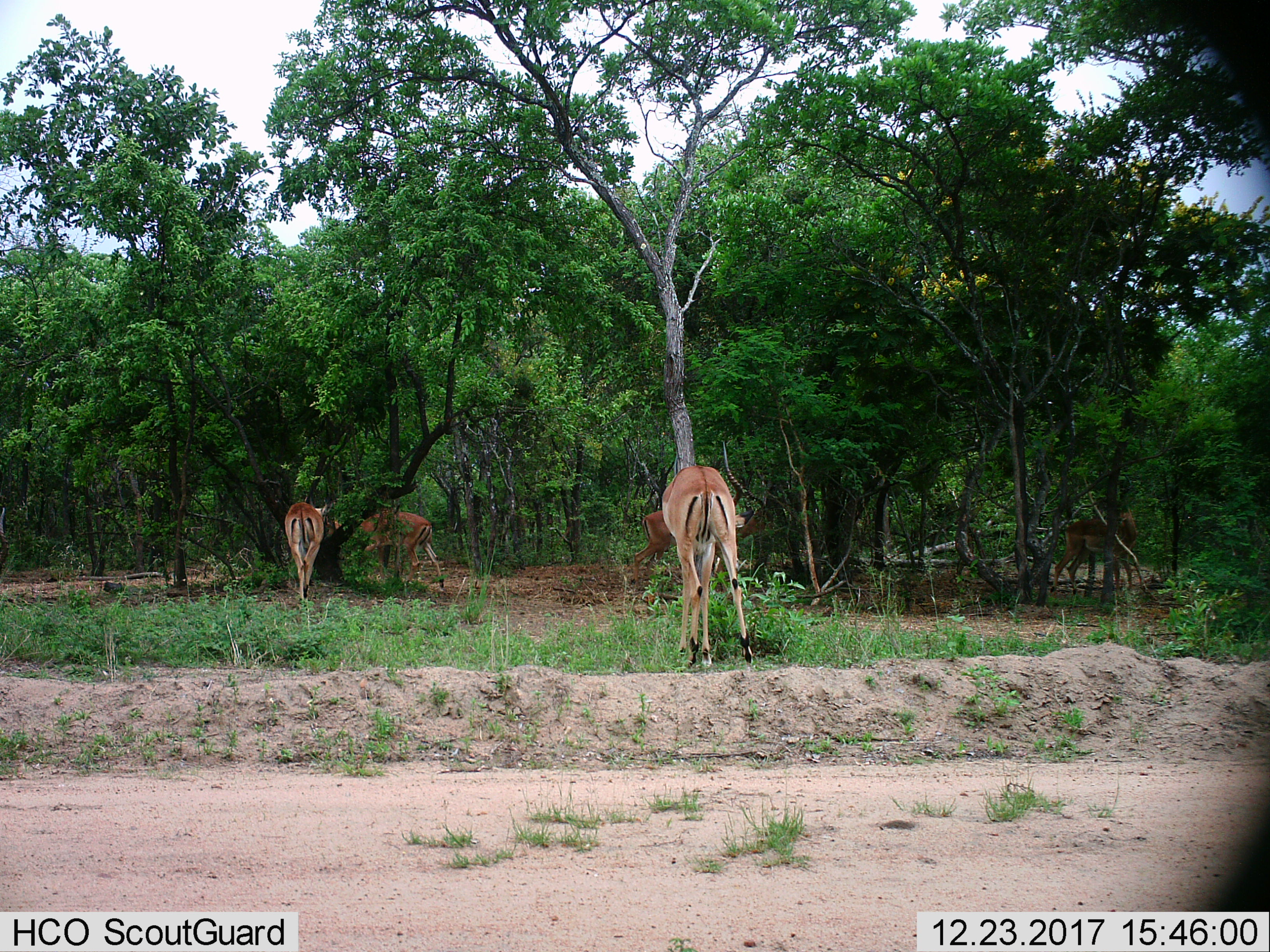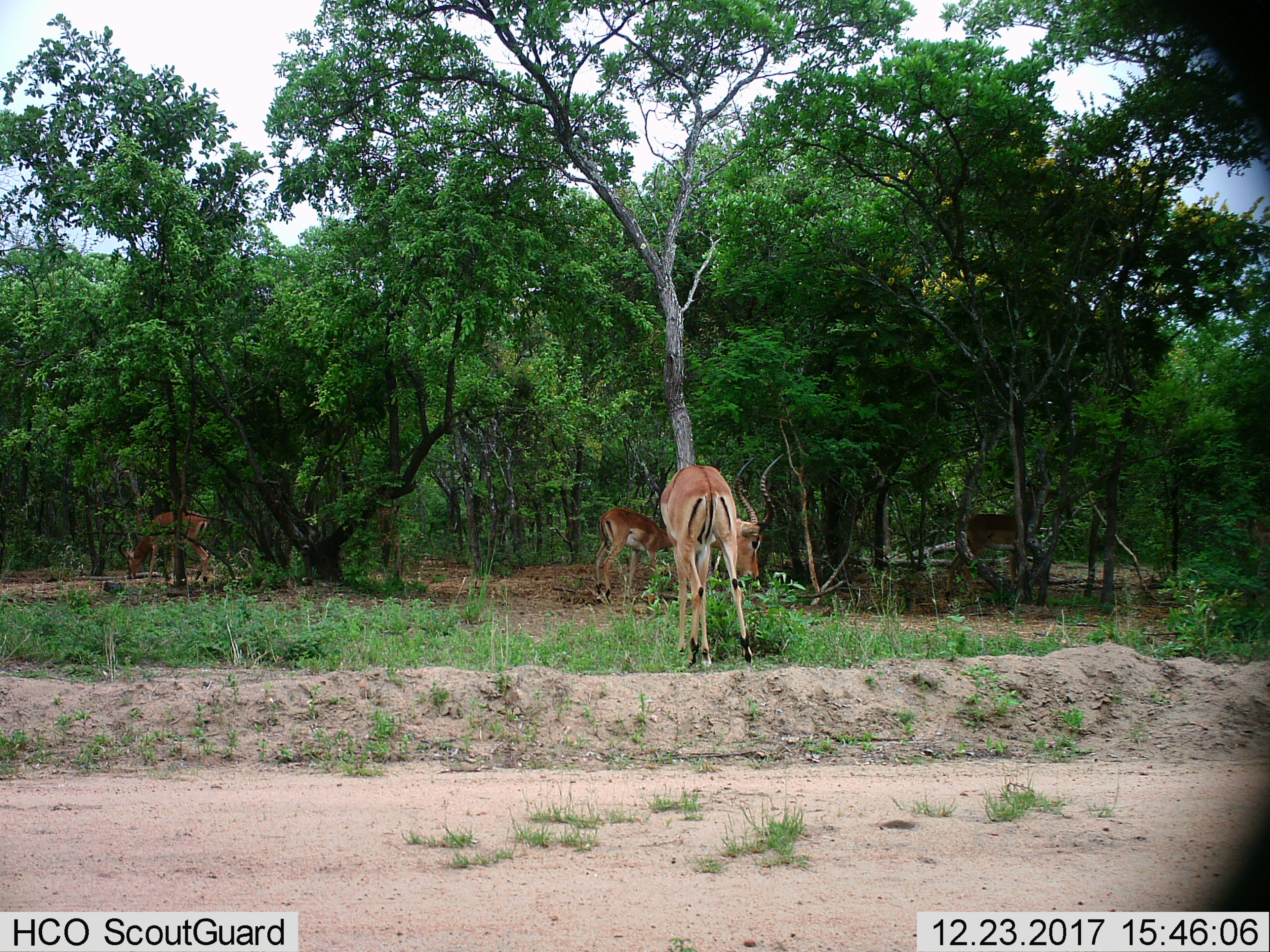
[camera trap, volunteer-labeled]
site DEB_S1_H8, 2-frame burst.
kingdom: Animalia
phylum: Chordata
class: Mammalia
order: Artiodactyla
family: Bovidae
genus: Aepyceros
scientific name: Aepyceros melampus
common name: impala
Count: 5.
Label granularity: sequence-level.